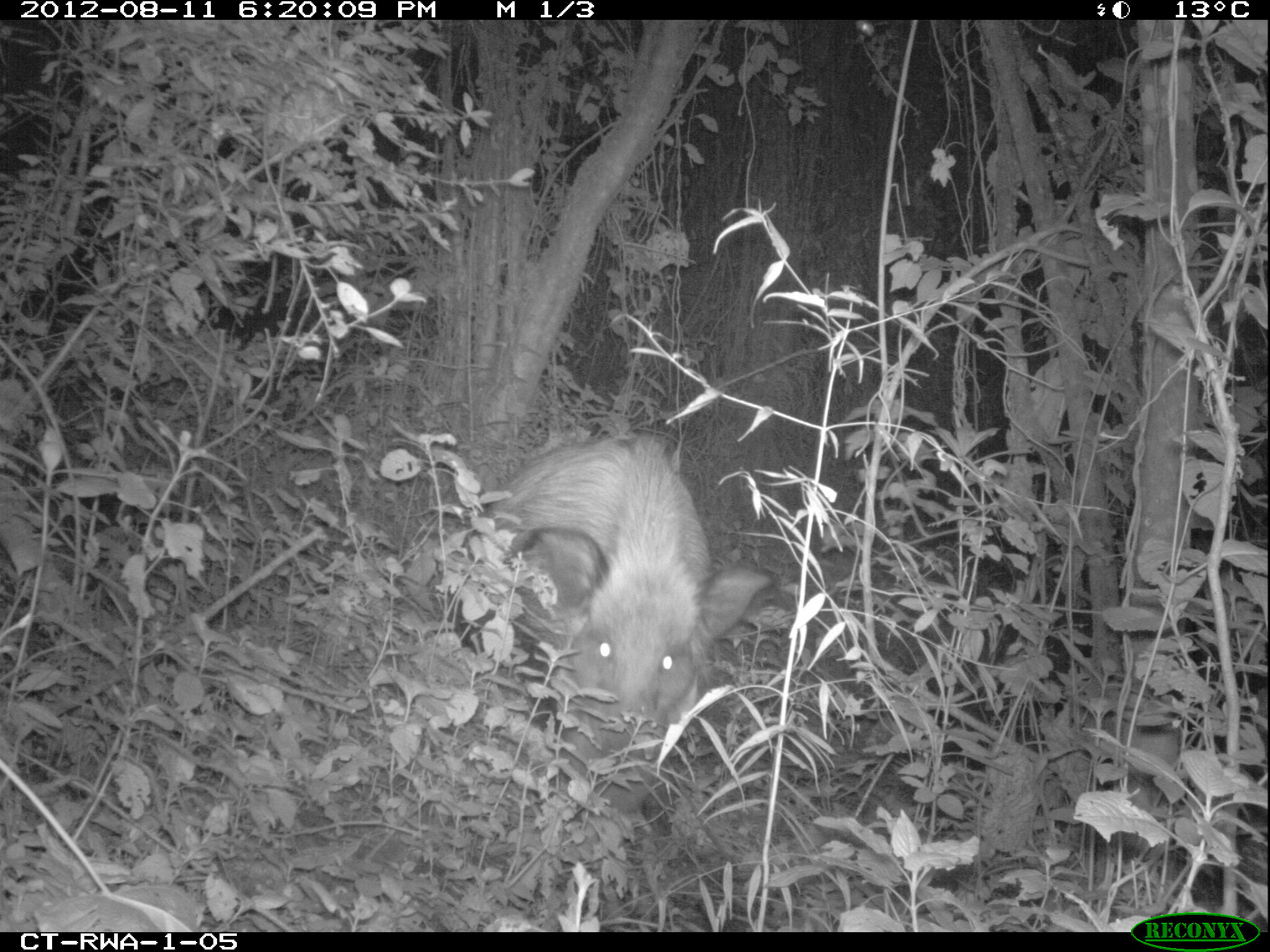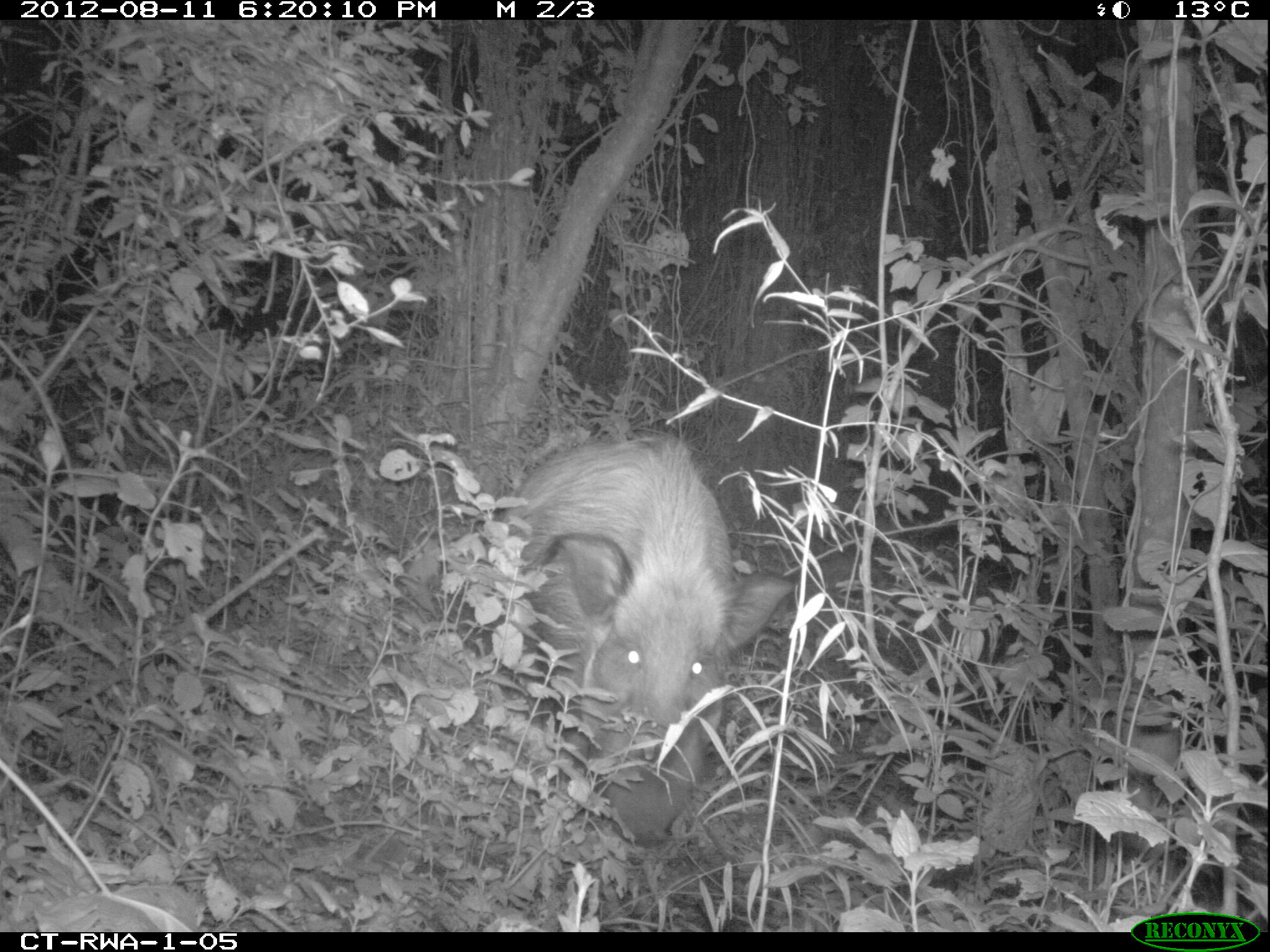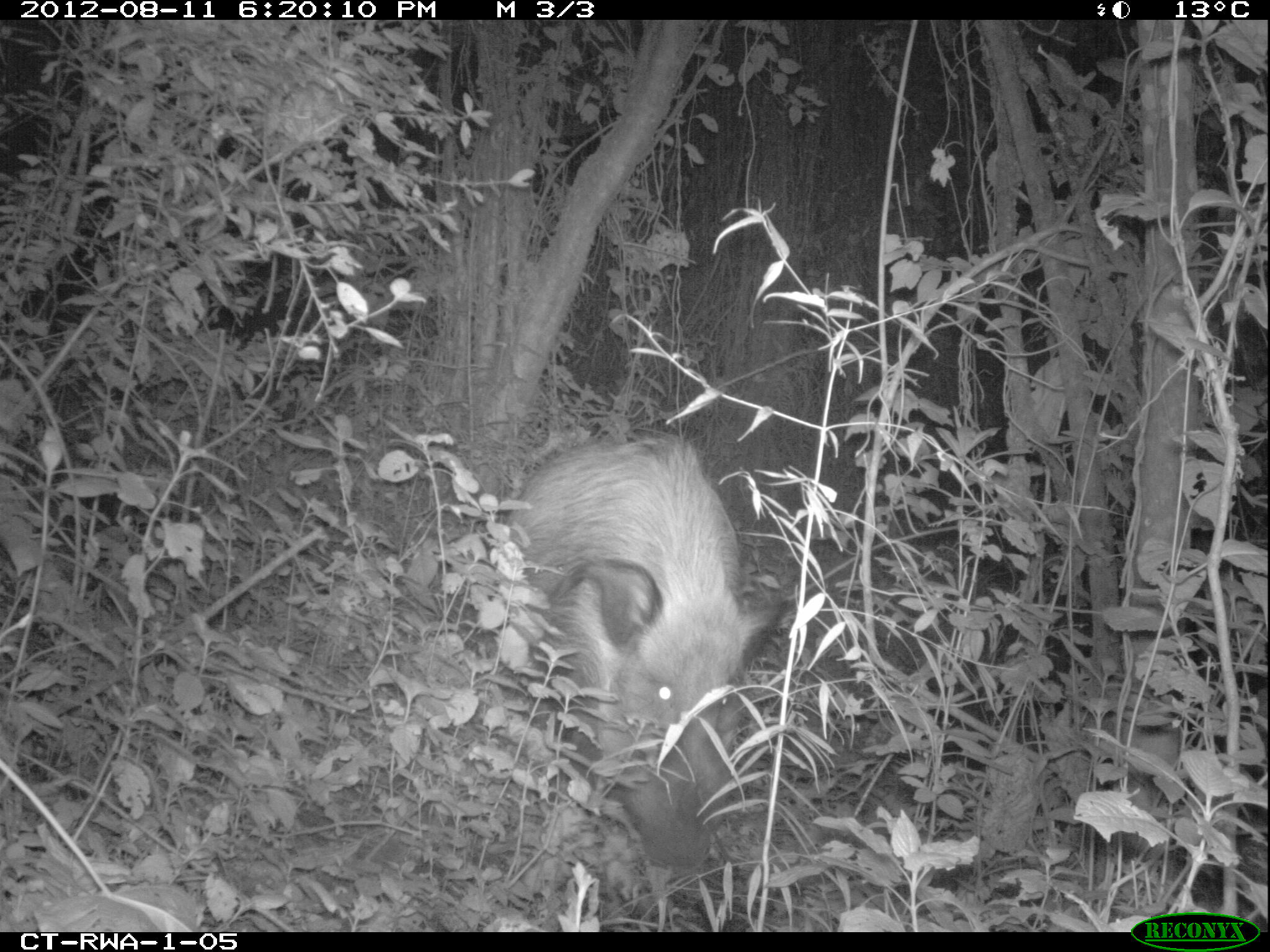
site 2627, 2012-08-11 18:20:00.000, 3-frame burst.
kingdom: Animalia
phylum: Chordata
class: Mammalia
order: Artiodactyla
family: Suidae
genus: Potamochoerus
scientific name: Potamochoerus larvatus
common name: bushpig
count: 1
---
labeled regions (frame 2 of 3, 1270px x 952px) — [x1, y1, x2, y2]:
potamochoerus larvatus: [503, 432, 792, 858]